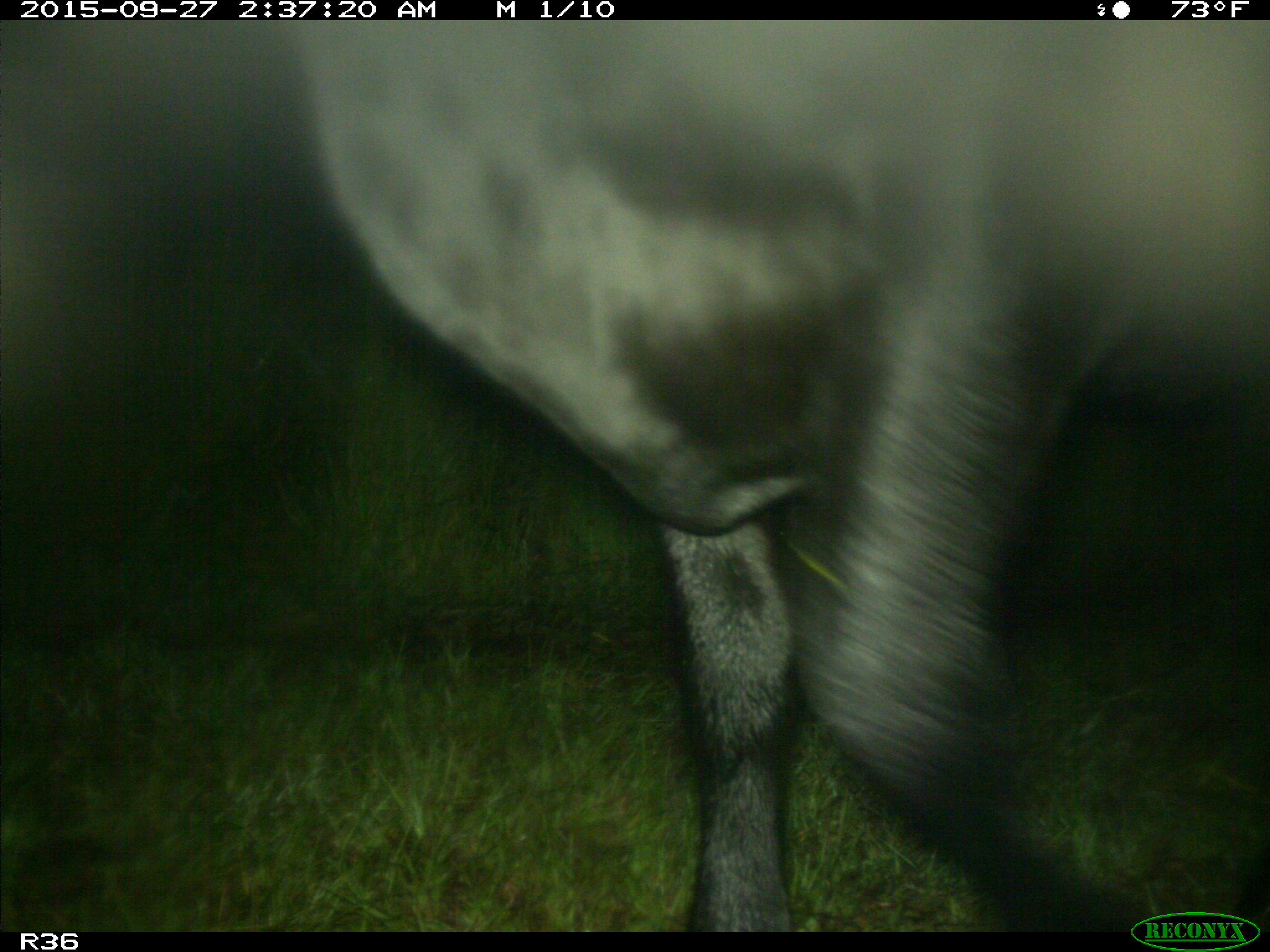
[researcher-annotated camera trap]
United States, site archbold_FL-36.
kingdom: Animalia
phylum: Chordata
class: Mammalia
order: Artiodactyla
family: Bovidae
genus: Bos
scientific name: Bos taurus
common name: domestic cow